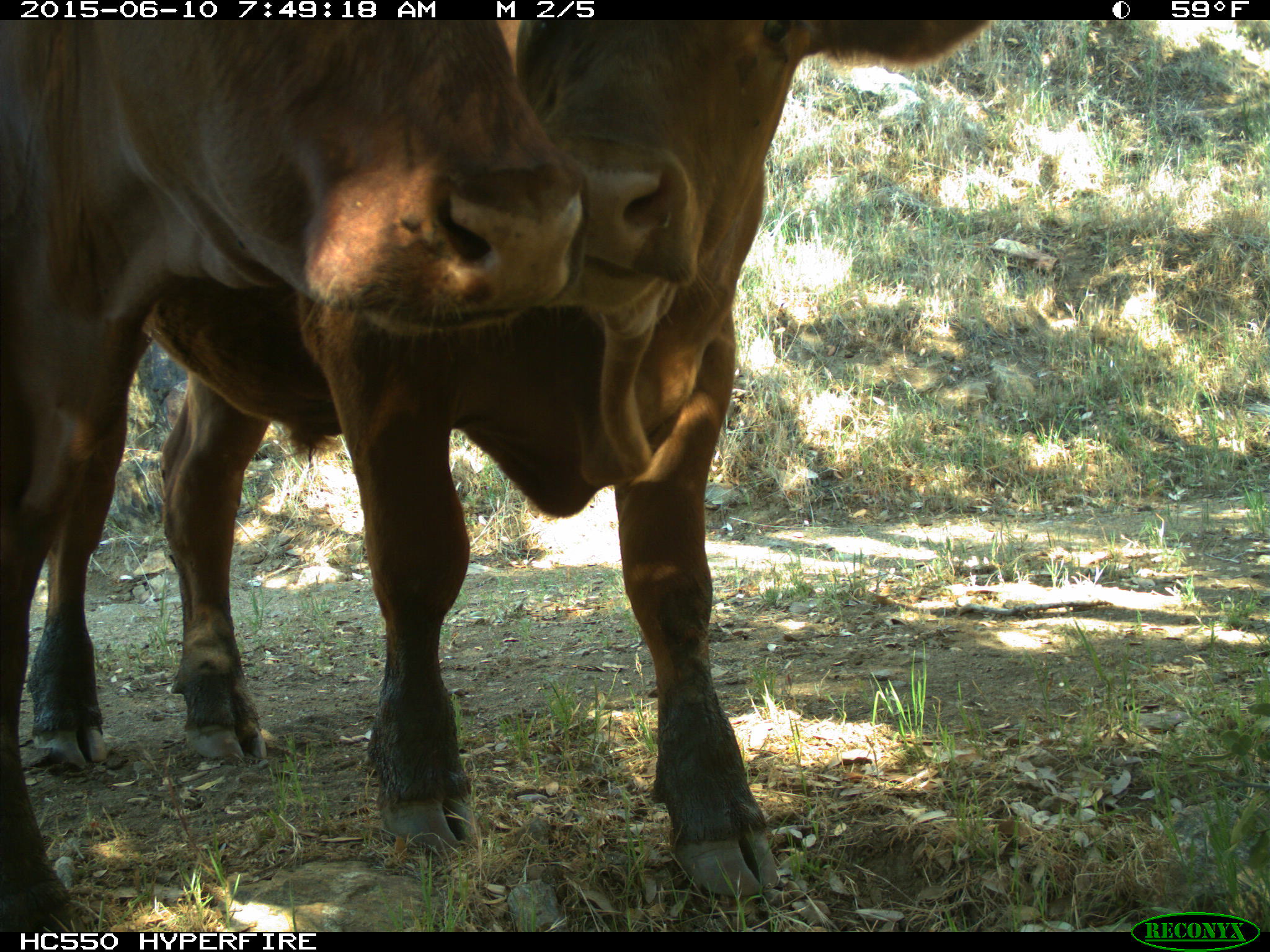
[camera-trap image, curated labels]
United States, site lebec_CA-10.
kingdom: Animalia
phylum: Chordata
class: Mammalia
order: Artiodactyla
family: Bovidae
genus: Bos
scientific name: Bos taurus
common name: domestic cow